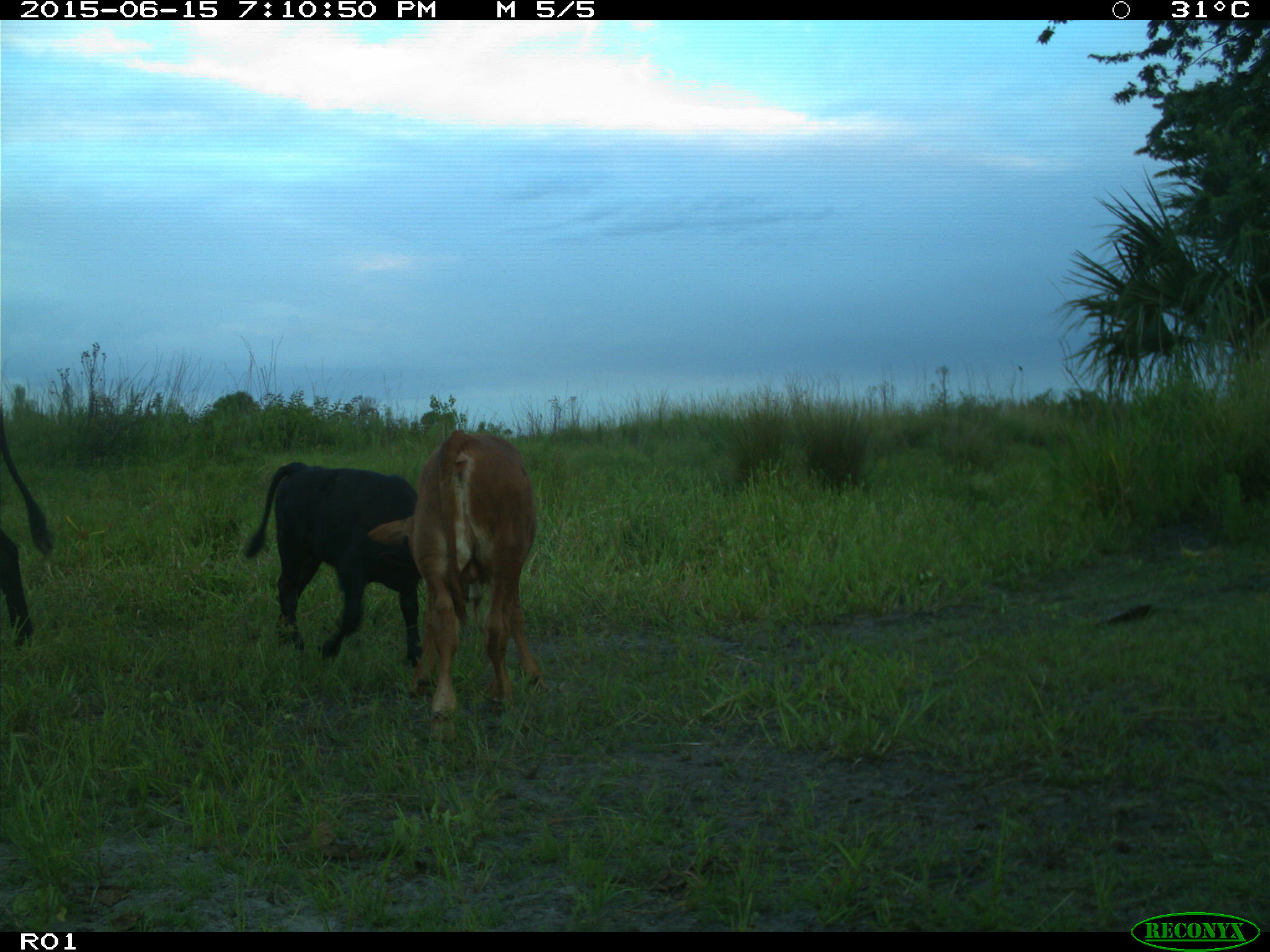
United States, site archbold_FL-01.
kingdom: Animalia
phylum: Chordata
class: Mammalia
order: Artiodactyla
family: Bovidae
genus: Bos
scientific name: Bos taurus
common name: domestic cow